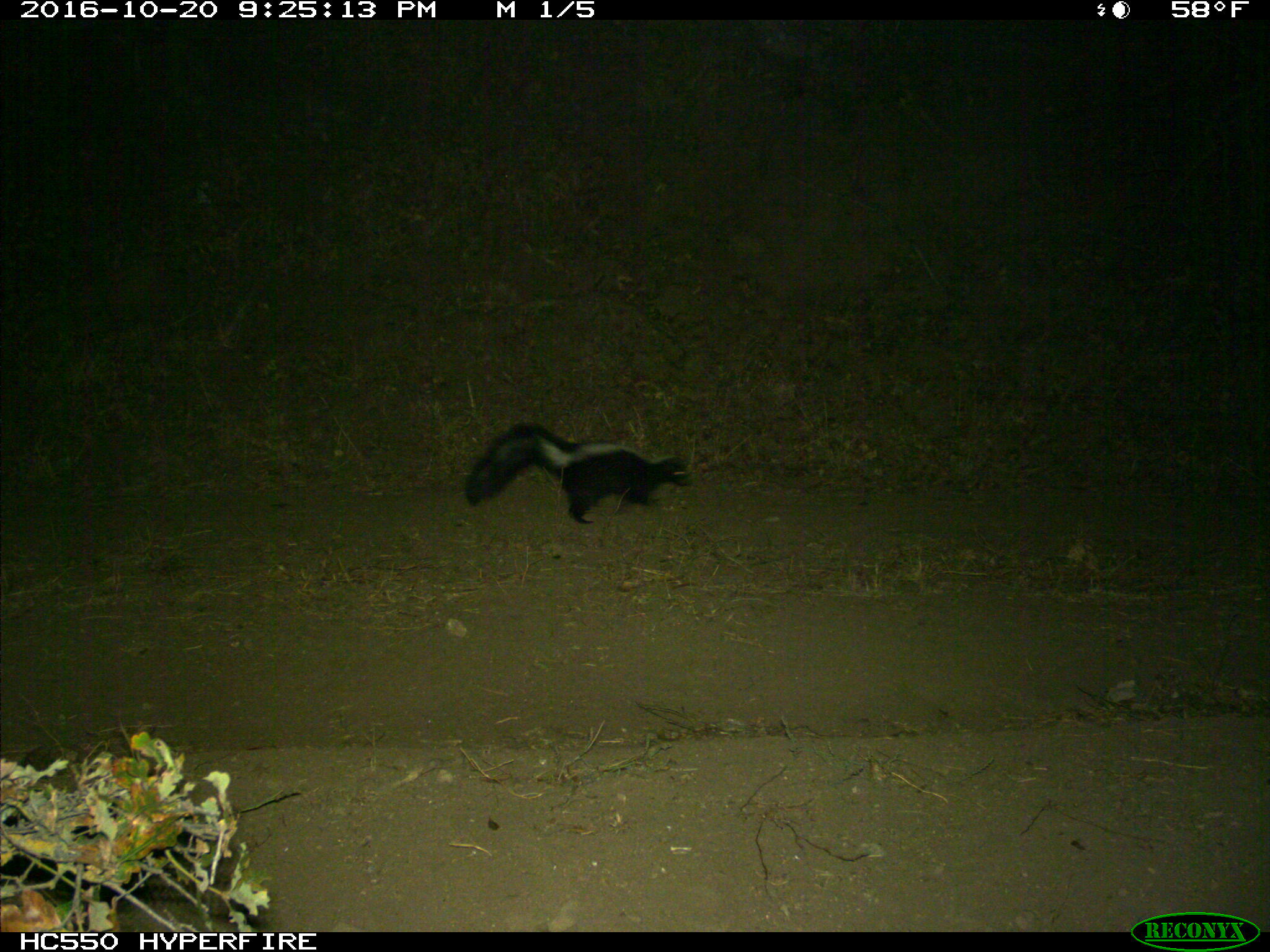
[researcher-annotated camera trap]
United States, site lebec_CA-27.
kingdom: Animalia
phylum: Chordata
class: Mammalia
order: Carnivora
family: Mephitidae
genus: Mephitis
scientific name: Mephitis mephitis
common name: striped skunk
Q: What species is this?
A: Mephitis mephitis (striped skunk).